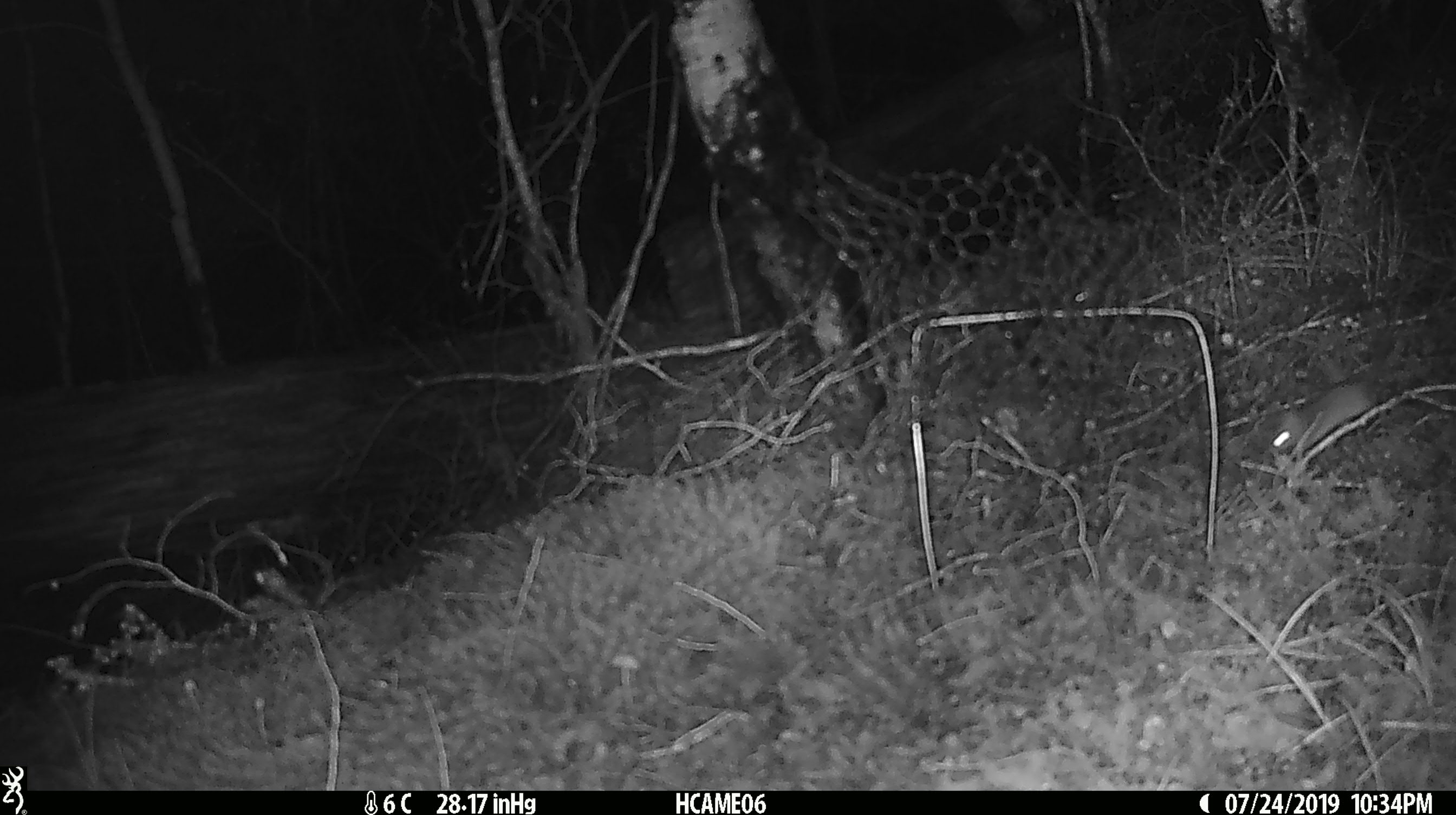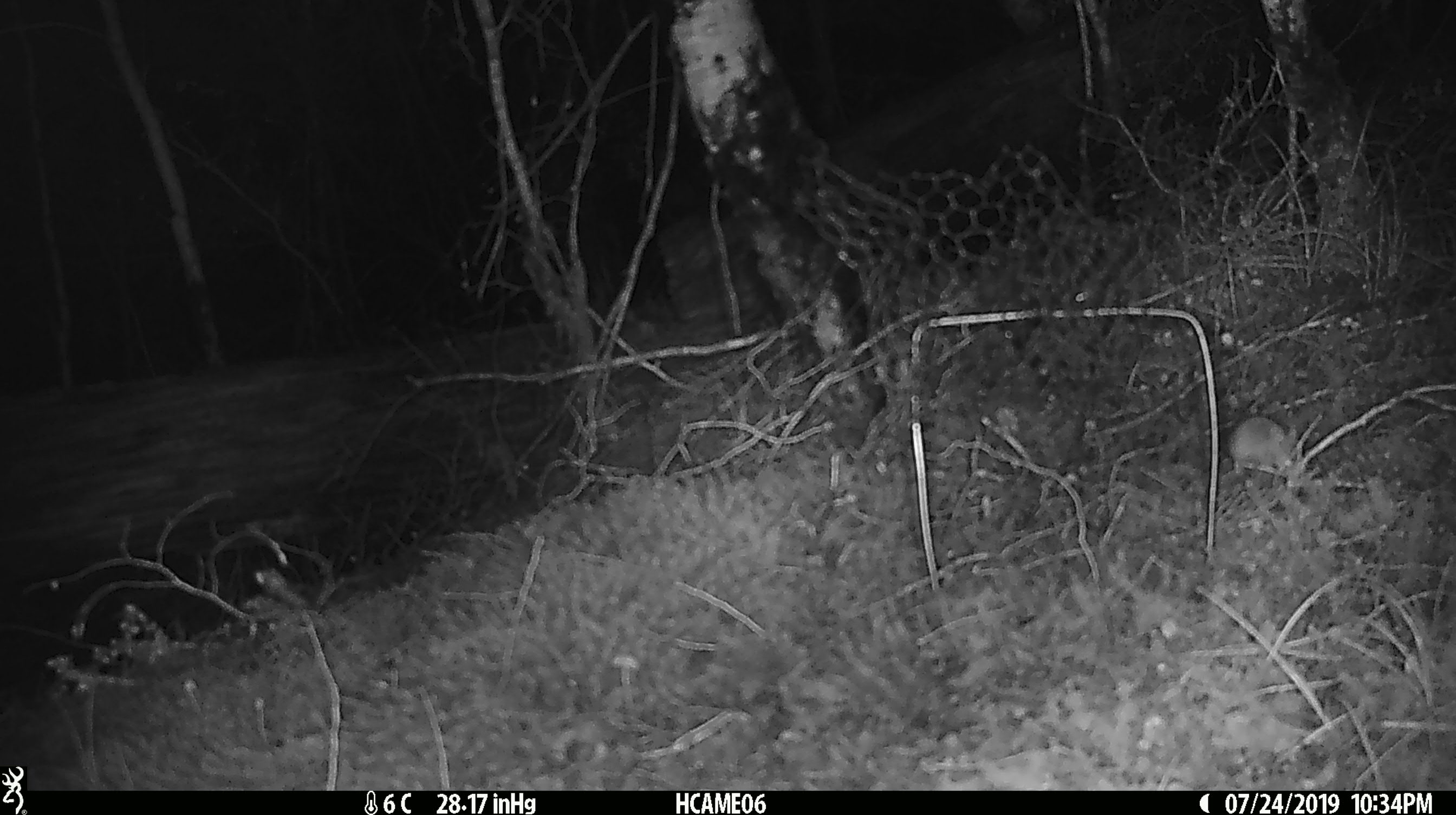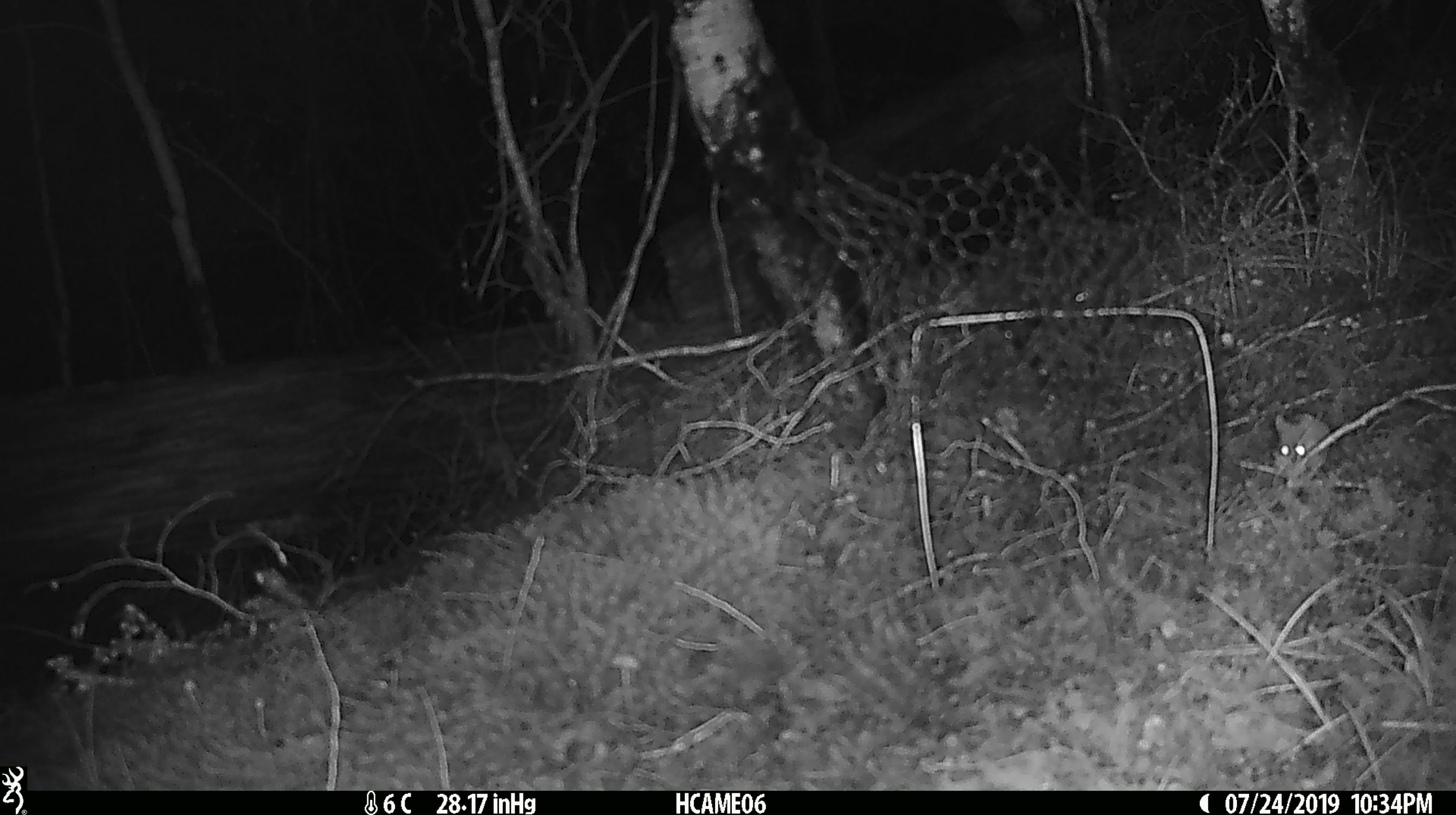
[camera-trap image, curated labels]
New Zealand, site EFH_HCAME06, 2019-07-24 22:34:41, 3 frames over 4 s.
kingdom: Animalia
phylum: Chordata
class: Mammalia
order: Rodentia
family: Muridae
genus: Mus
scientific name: Mus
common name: mouse